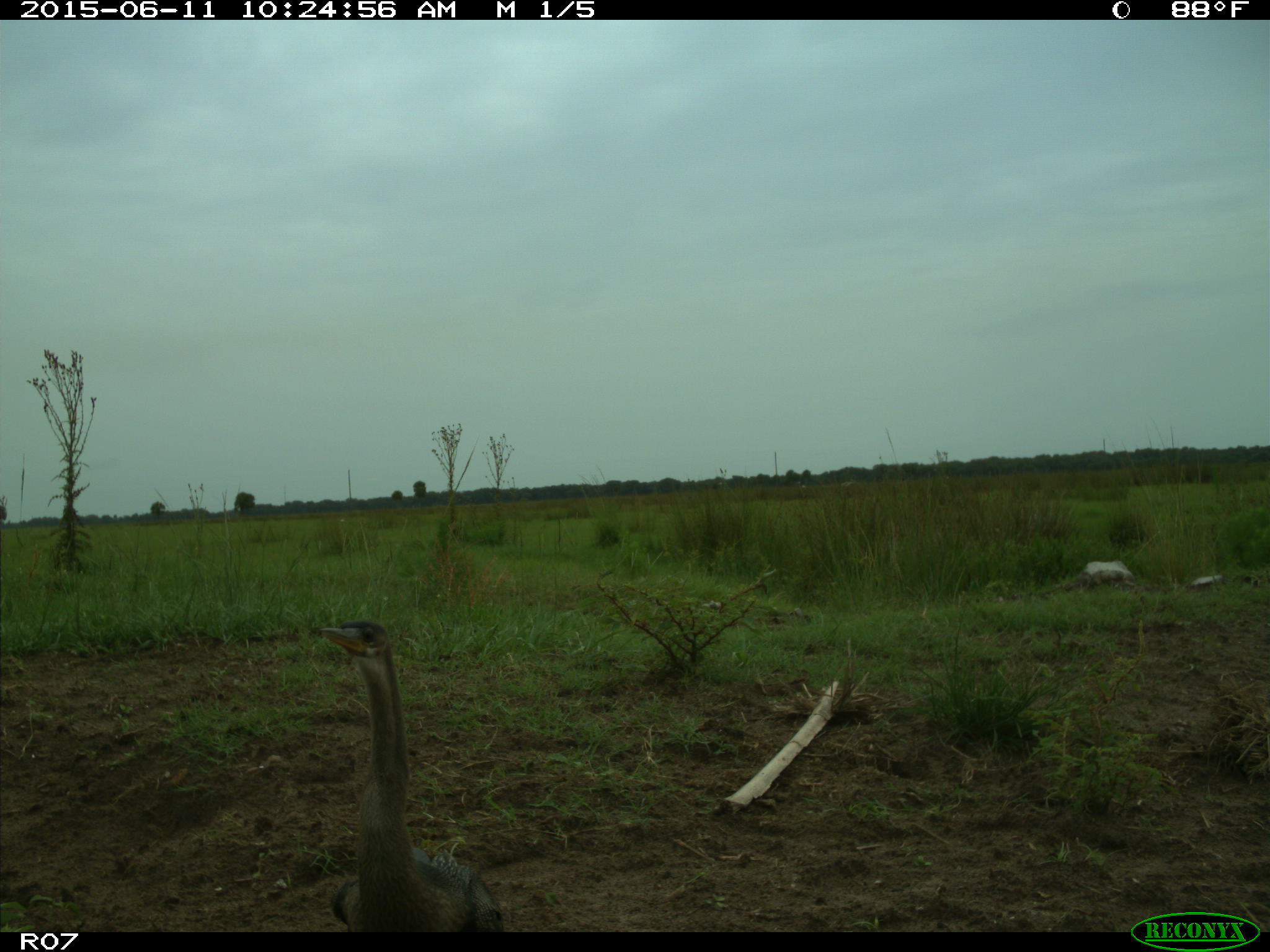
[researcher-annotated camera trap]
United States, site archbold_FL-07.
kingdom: Animalia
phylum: Chordata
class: Aves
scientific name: Aves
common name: birds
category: unidentified bird